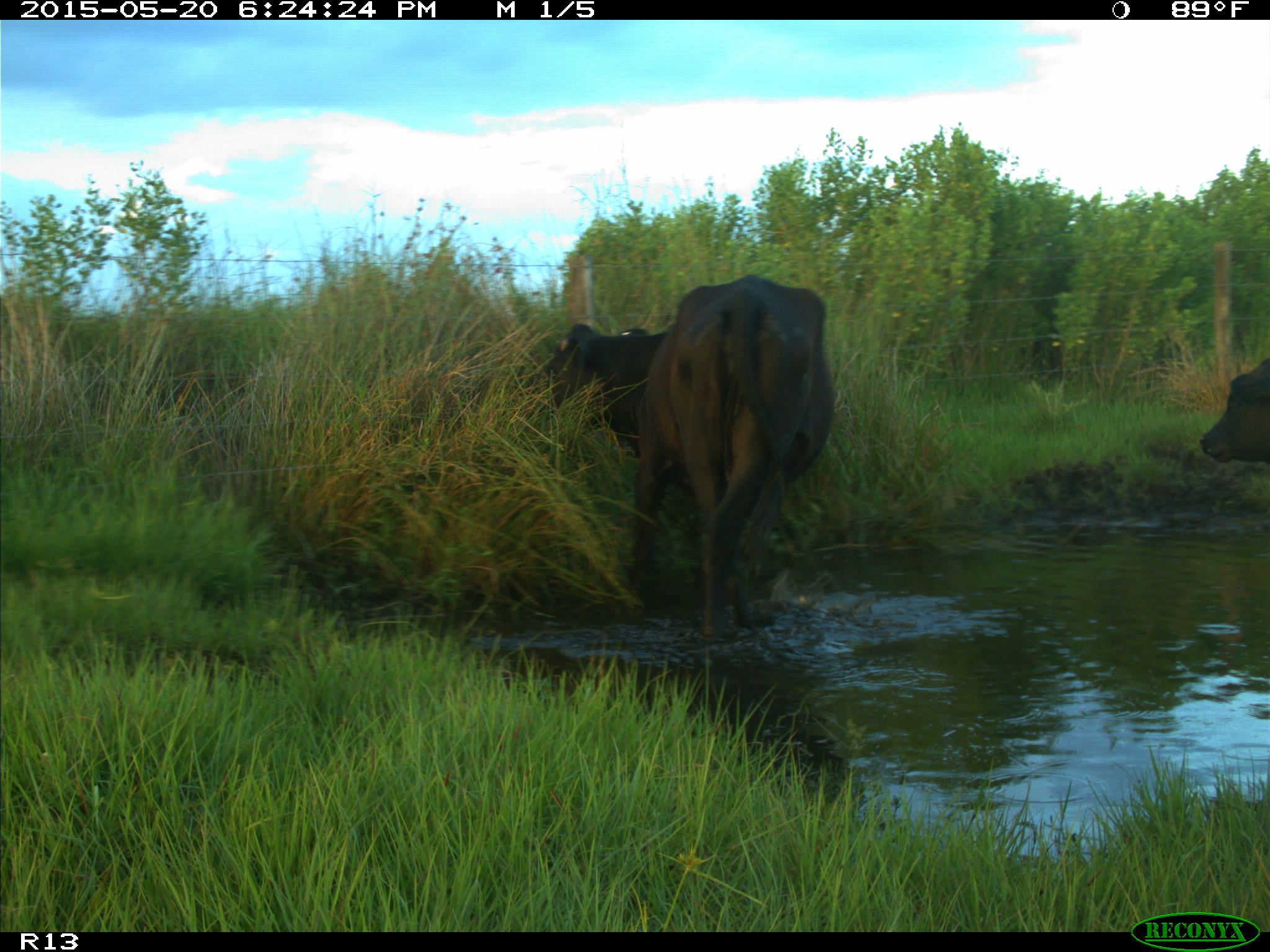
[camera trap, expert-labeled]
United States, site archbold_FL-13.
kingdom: Animalia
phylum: Chordata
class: Mammalia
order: Artiodactyla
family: Bovidae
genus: Bos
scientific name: Bos taurus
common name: domestic cow